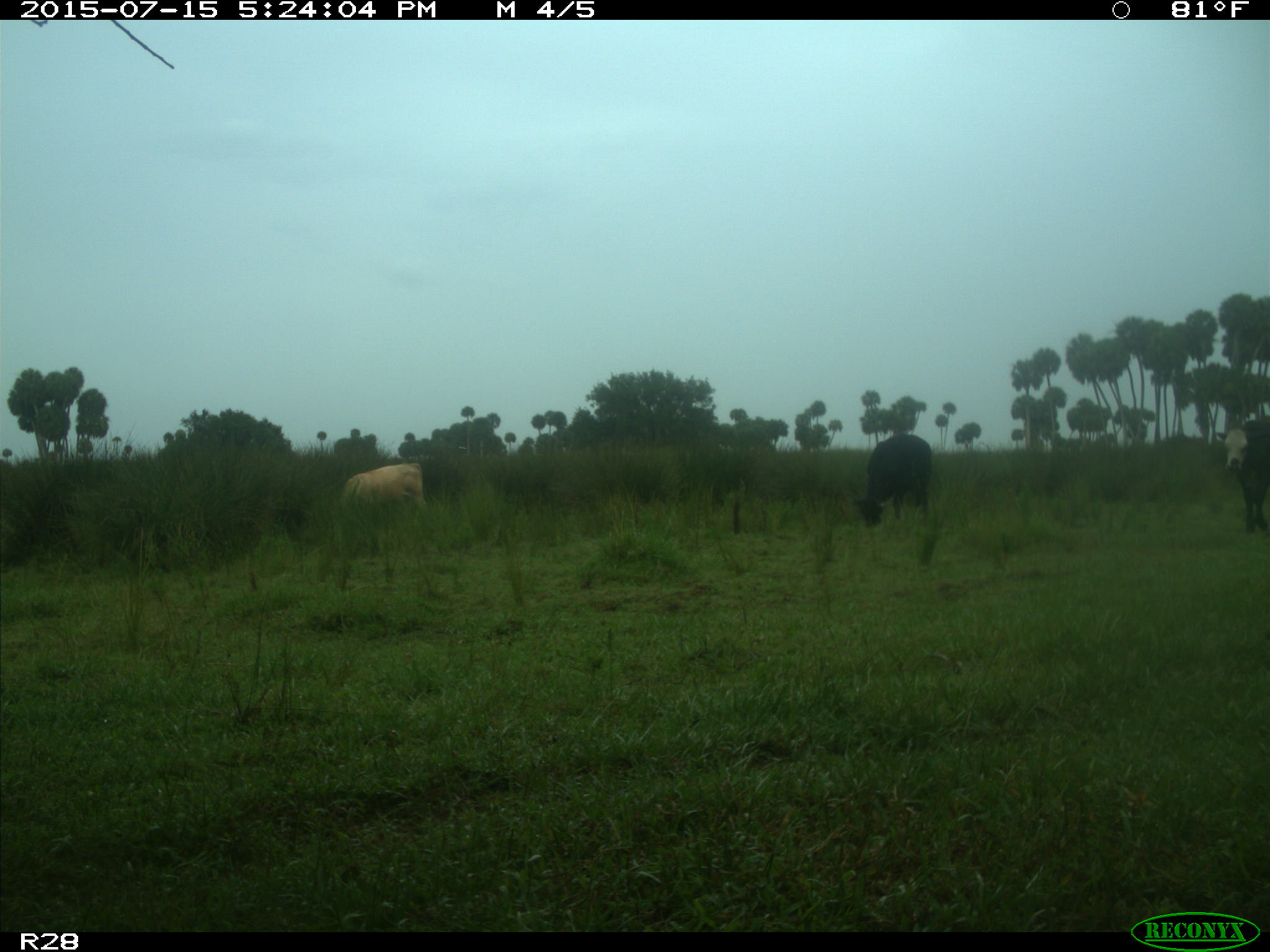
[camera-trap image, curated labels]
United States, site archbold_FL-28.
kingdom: Animalia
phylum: Chordata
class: Mammalia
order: Artiodactyla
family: Bovidae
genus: Bos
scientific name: Bos taurus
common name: domestic cow